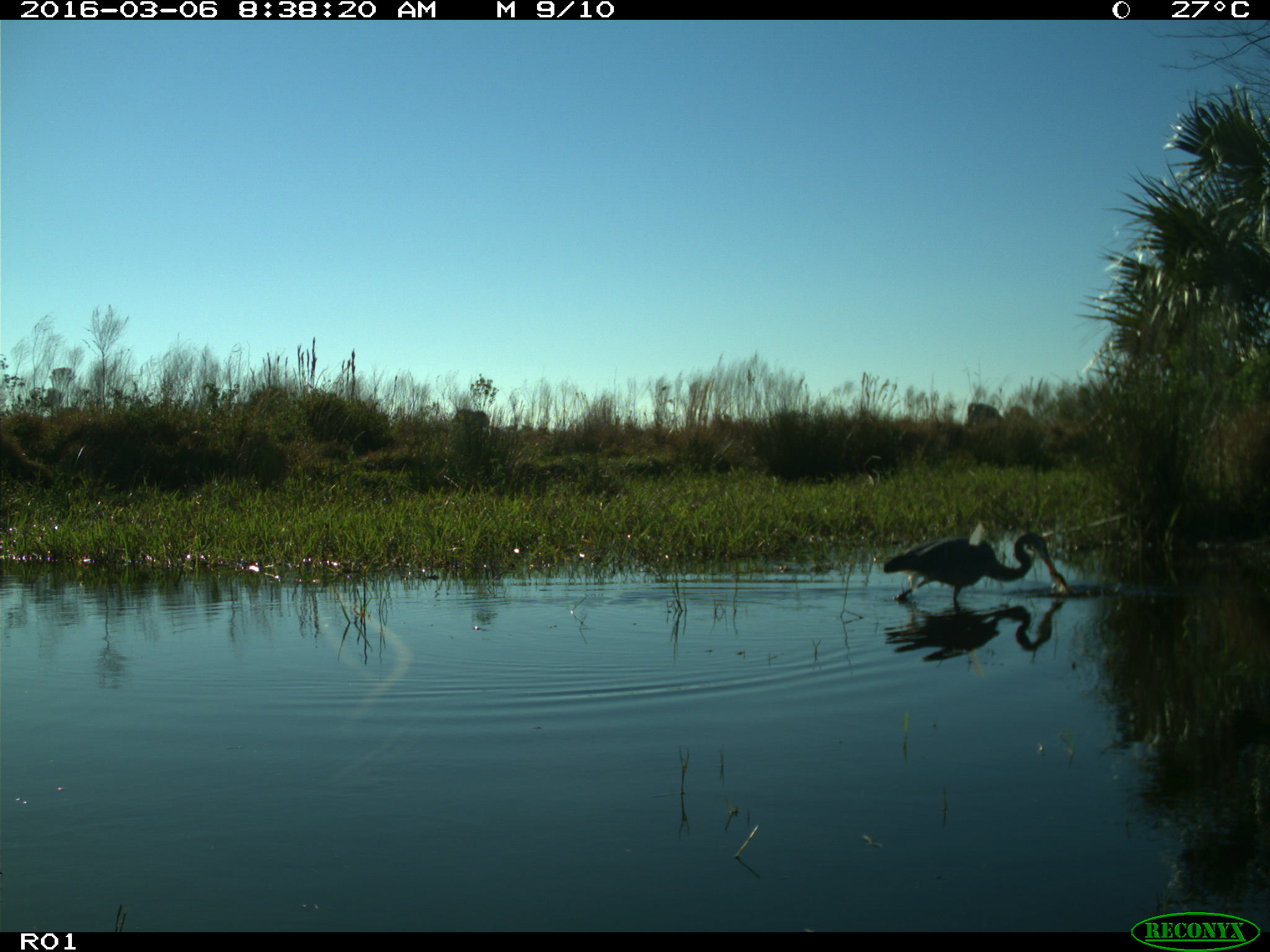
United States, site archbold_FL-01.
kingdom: Animalia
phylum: Chordata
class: Aves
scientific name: Aves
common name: birds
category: unidentified bird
Unidentified bird (birds) (Aves).